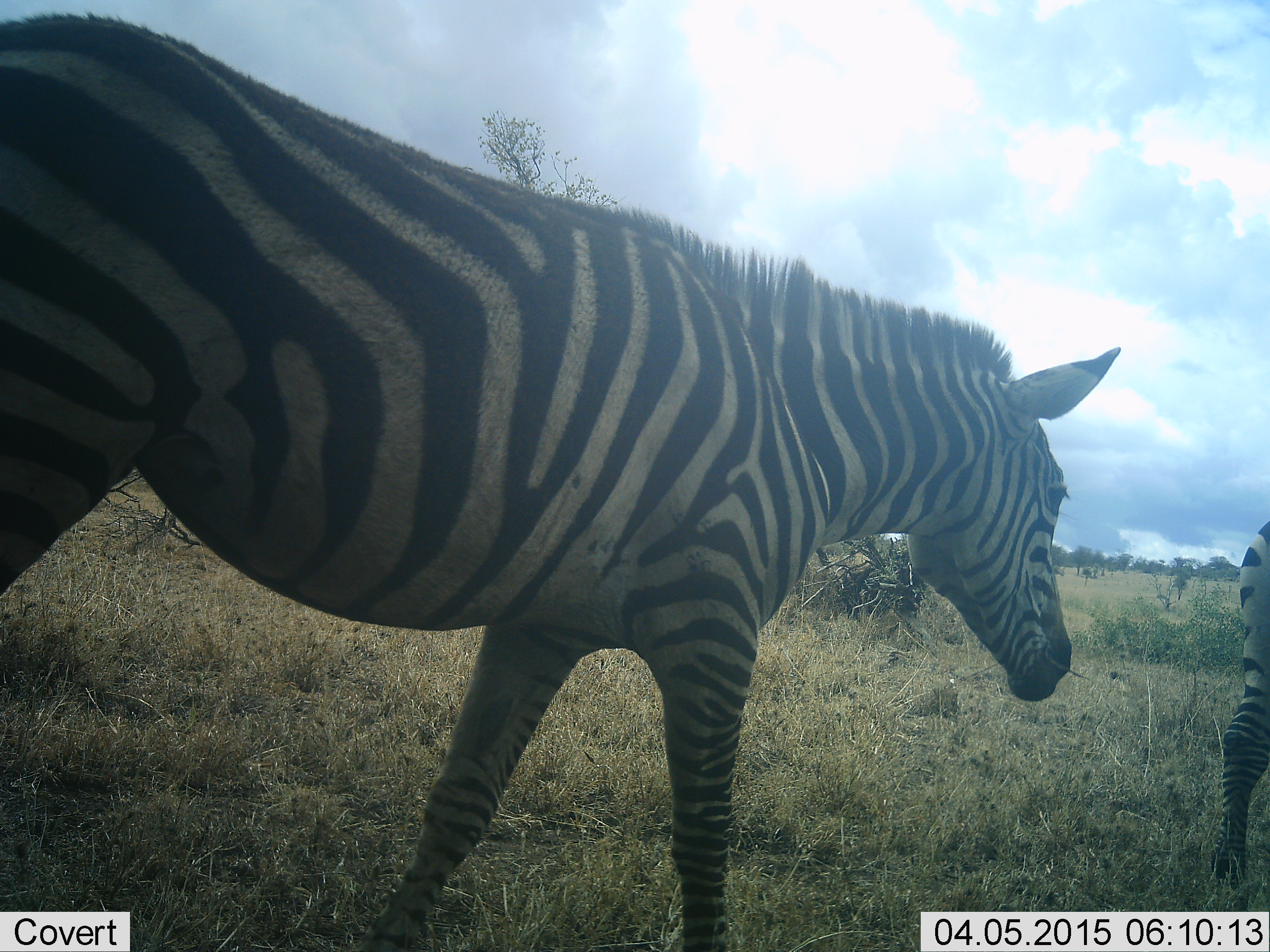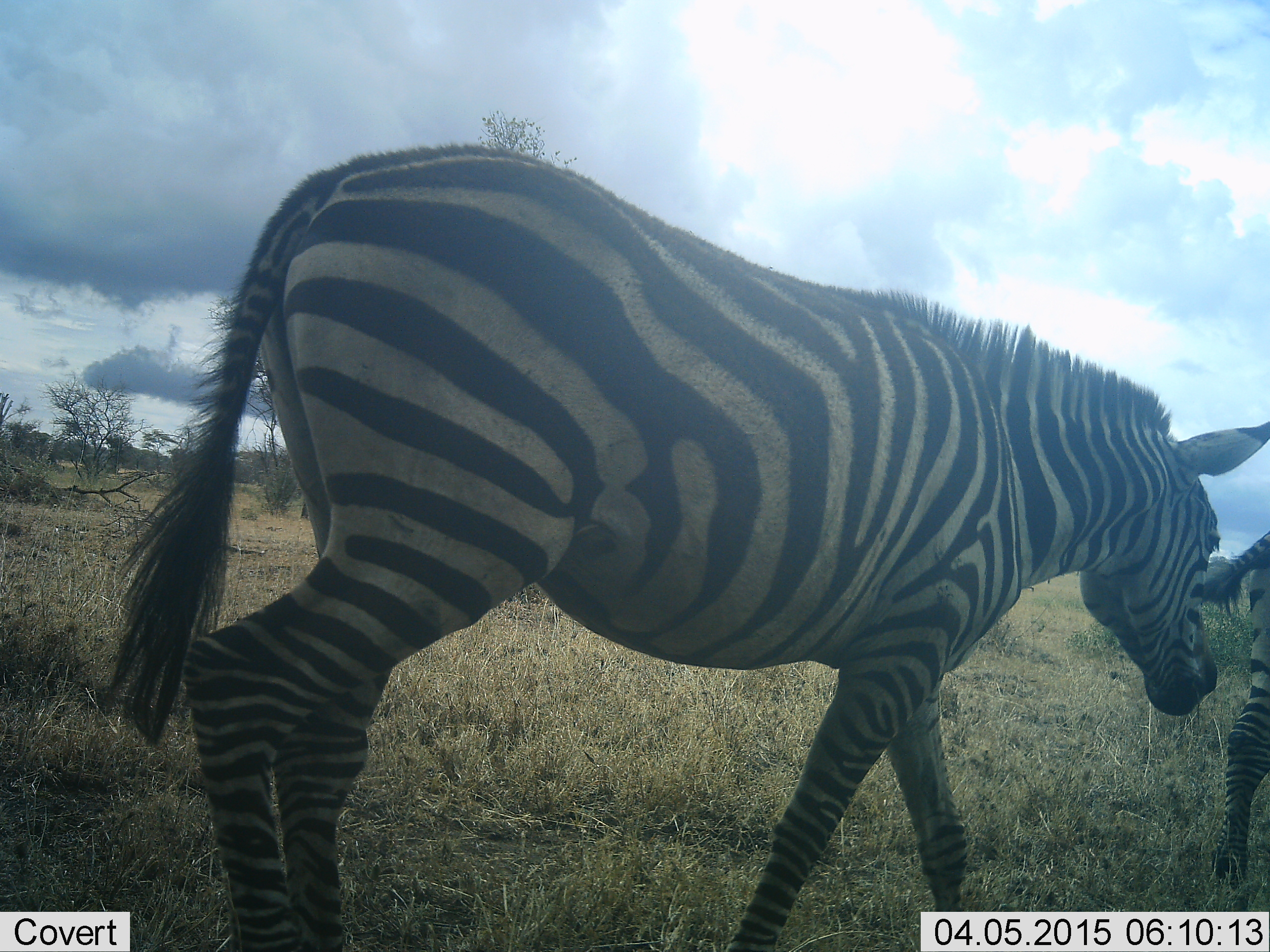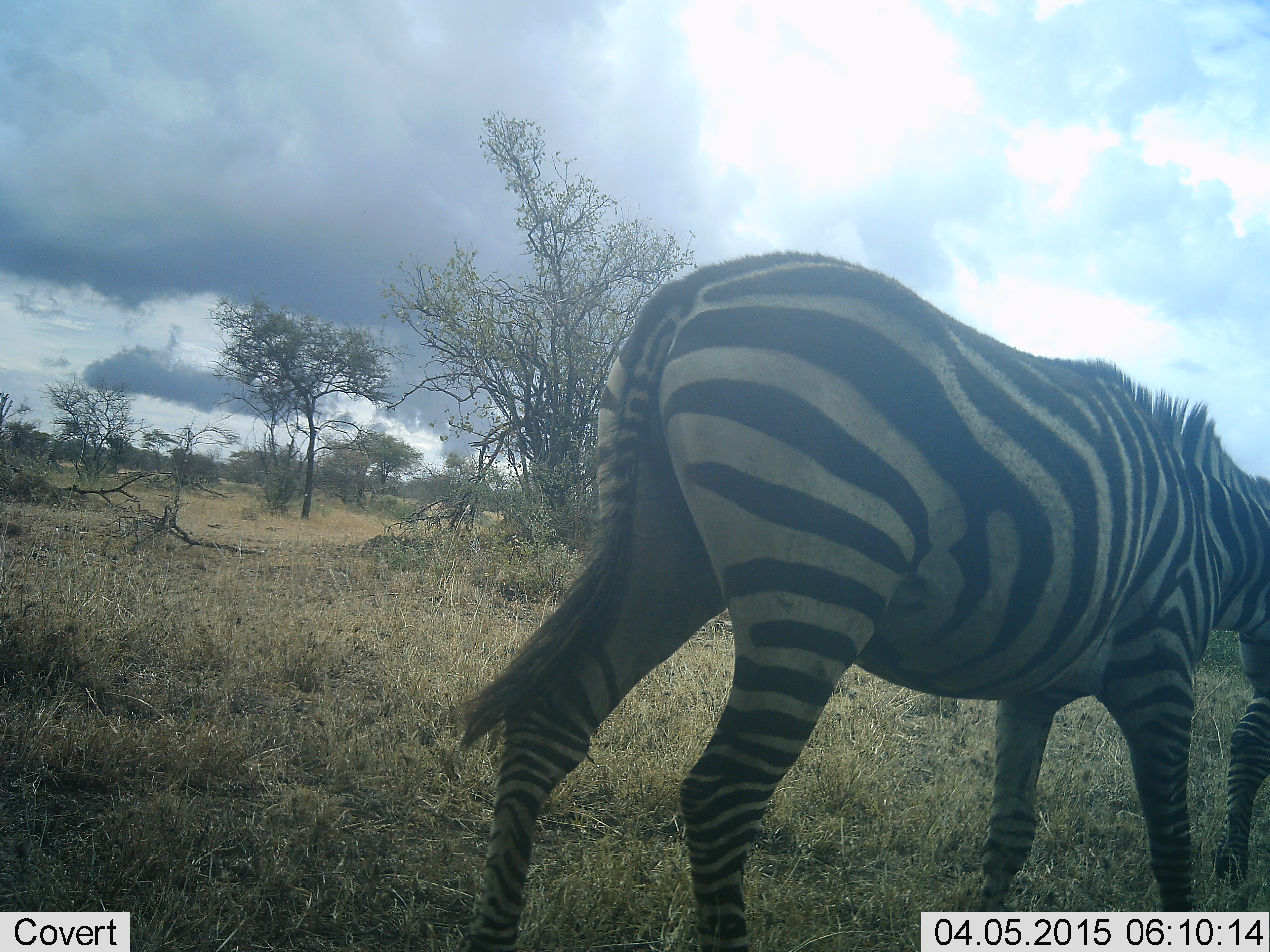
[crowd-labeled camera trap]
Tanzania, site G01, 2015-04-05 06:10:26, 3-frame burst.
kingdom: Animalia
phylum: Chordata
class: Mammalia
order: Perissodactyla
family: Equidae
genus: Equus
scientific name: Equus quagga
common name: plains zebra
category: zebra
Zebra (plains zebra) (Equus quagga), count 2. Behavior (volunteer vote fractions): standing 0%, resting 0%, moving 100%, interacting 0%. Young present (vote fraction): 0%. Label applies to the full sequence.